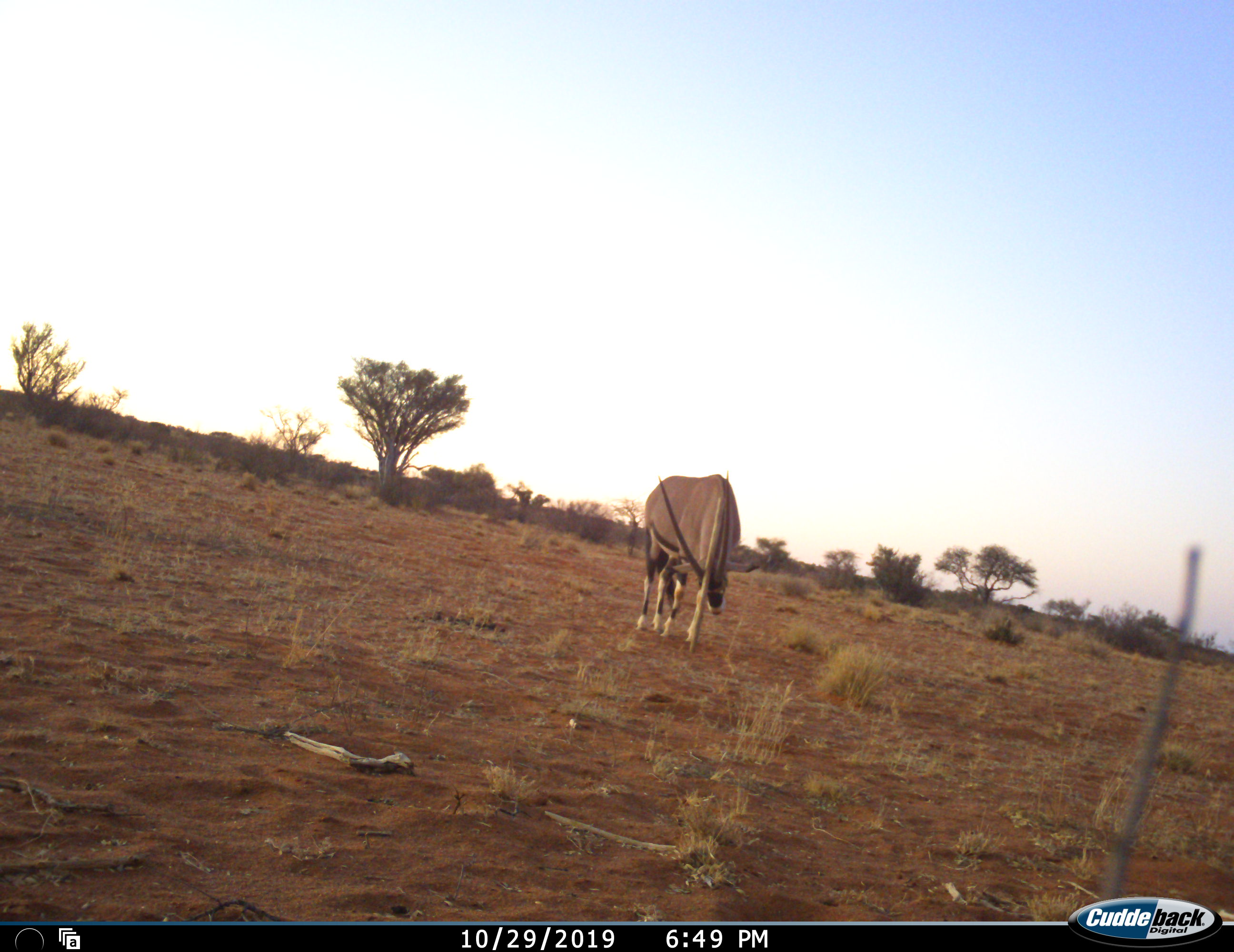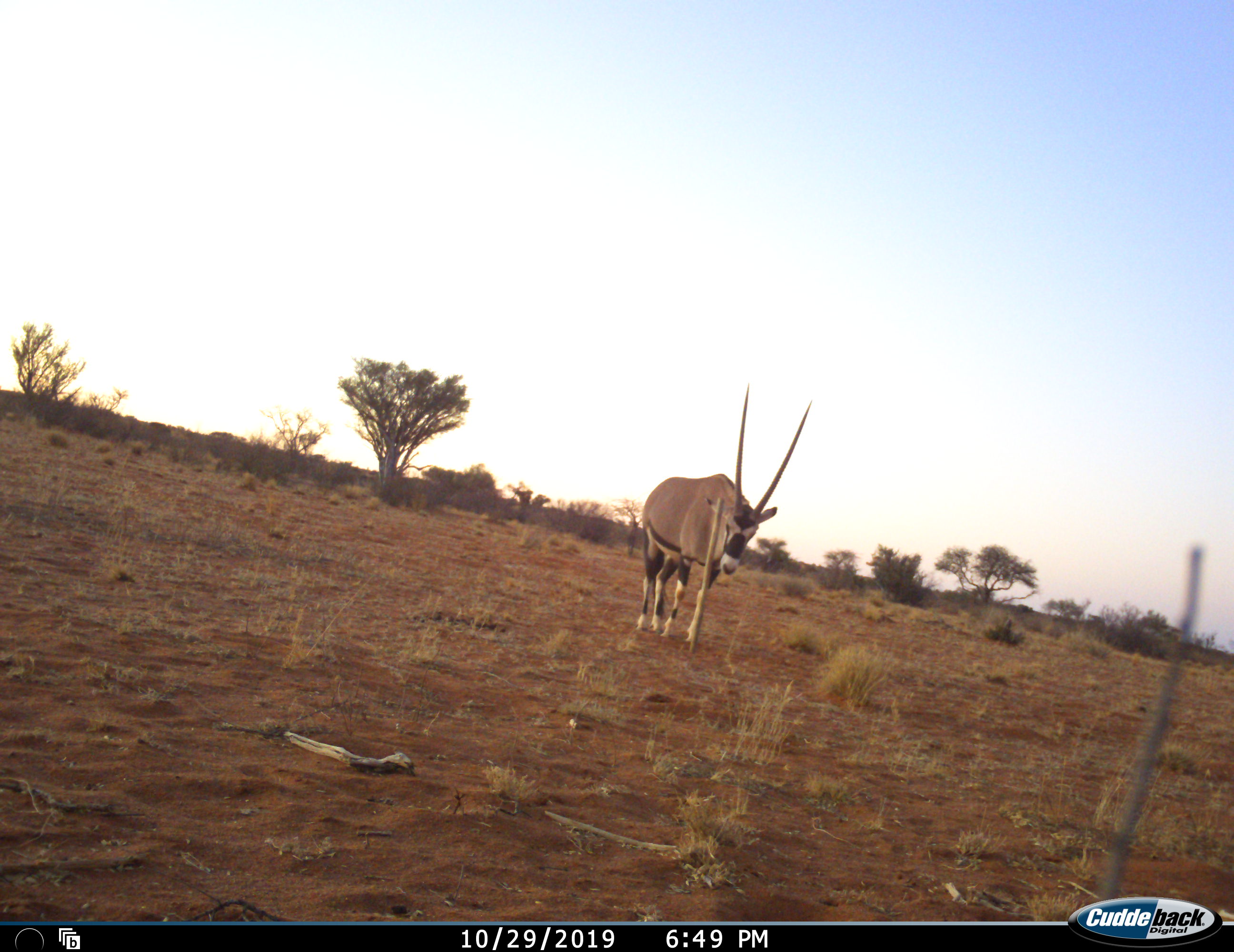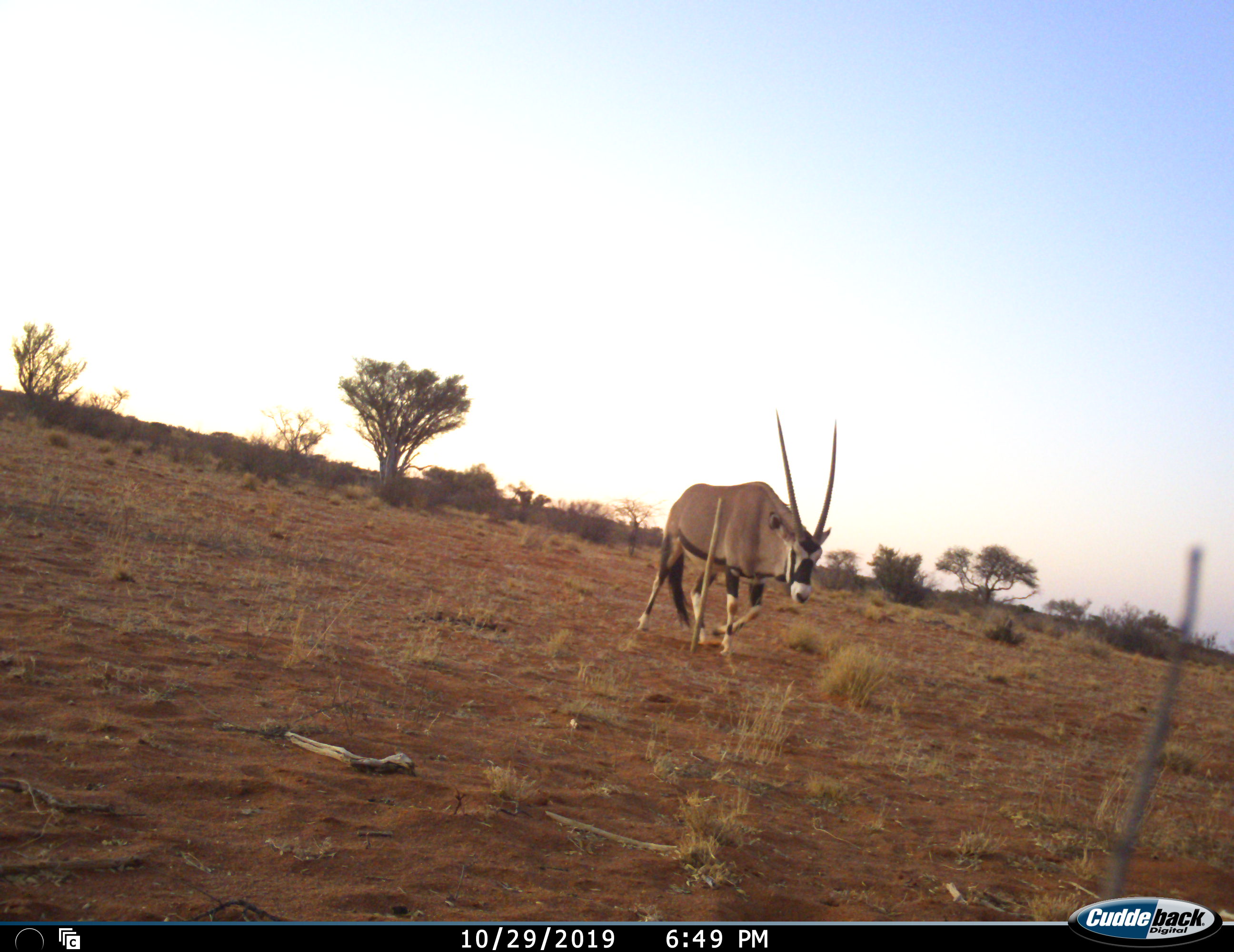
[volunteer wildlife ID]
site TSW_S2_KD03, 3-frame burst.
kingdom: Animalia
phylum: Chordata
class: Mammalia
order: Artiodactyla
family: Bovidae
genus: Oryx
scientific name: Oryx gazella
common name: gemsbok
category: oryx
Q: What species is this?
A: Oryx (gemsbok) (Oryx gazella).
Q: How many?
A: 1.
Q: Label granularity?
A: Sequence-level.